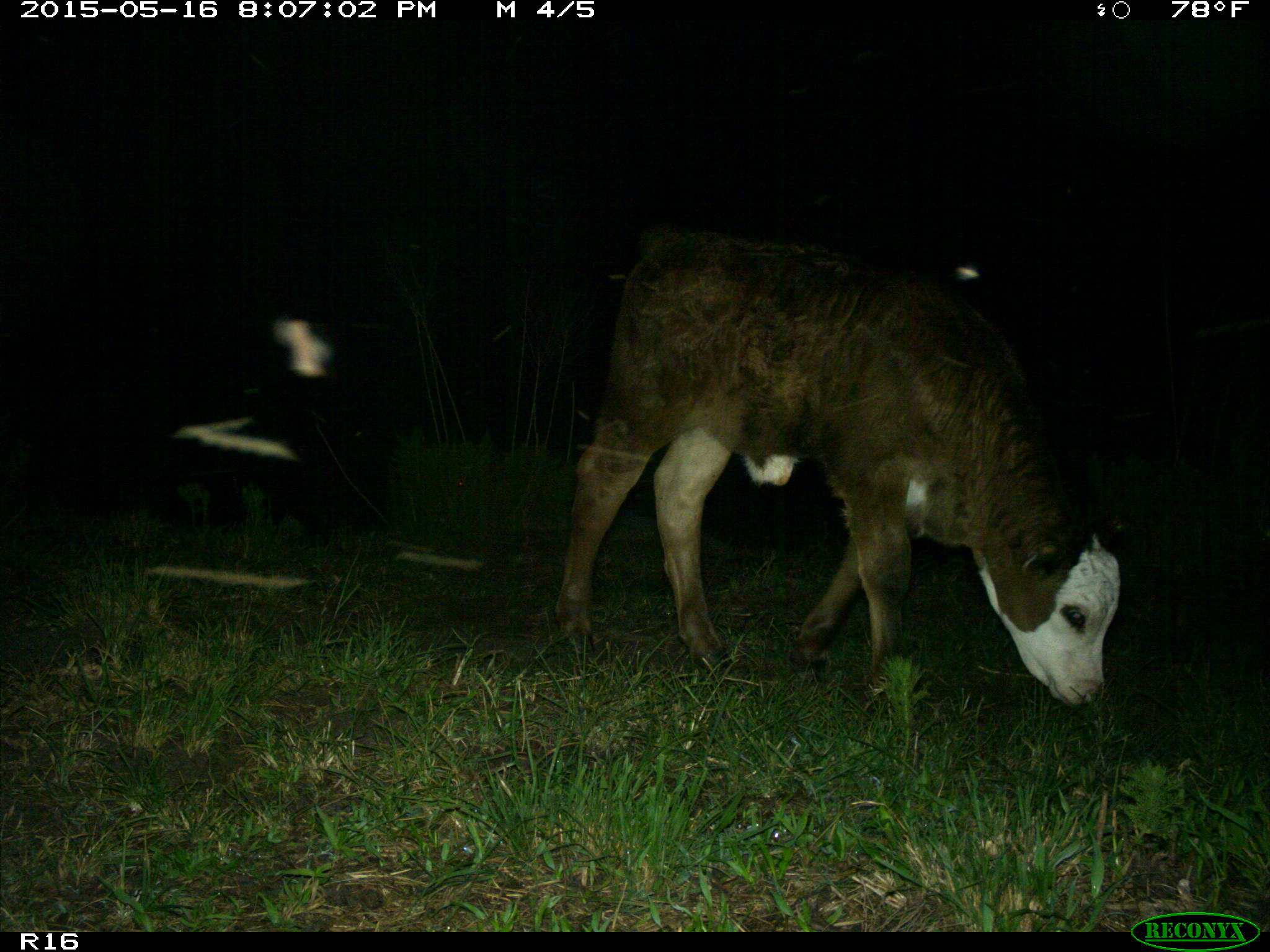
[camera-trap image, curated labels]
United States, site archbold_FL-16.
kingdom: Animalia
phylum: Chordata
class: Mammalia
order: Artiodactyla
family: Bovidae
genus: Bos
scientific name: Bos taurus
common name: domestic cow